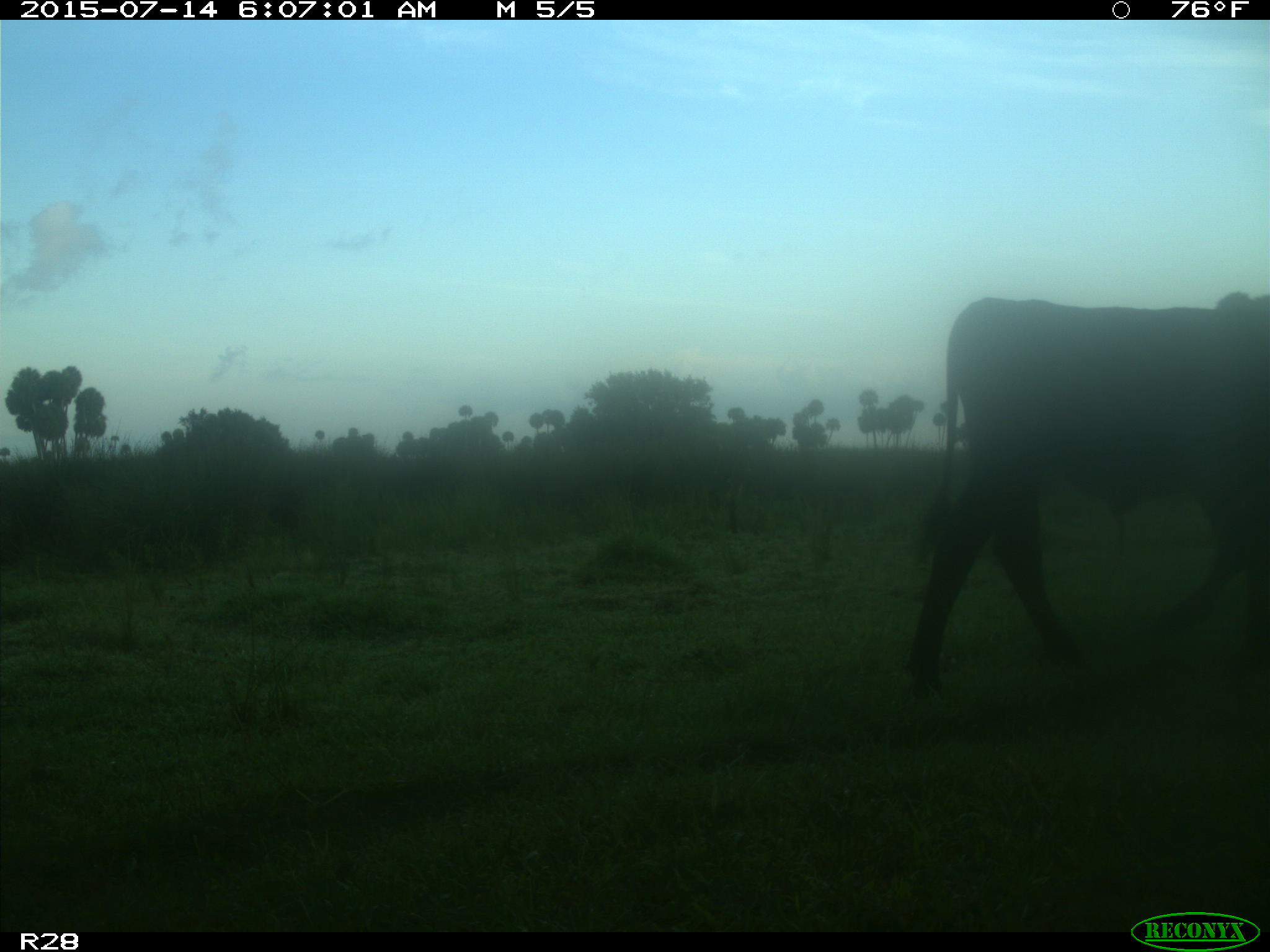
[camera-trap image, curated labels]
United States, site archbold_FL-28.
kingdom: Animalia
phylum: Chordata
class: Mammalia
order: Artiodactyla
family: Bovidae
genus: Bos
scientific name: Bos taurus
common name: domestic cow